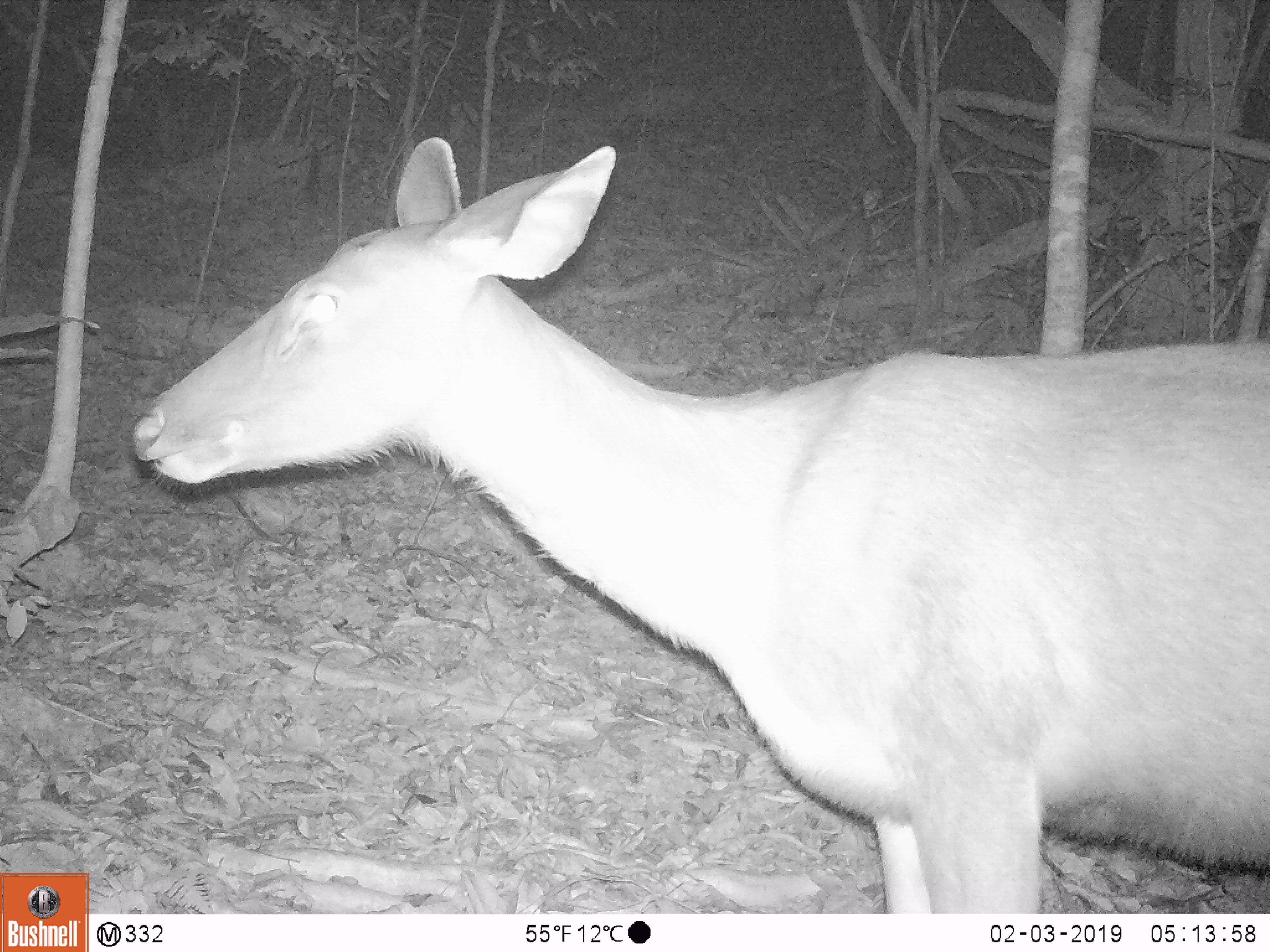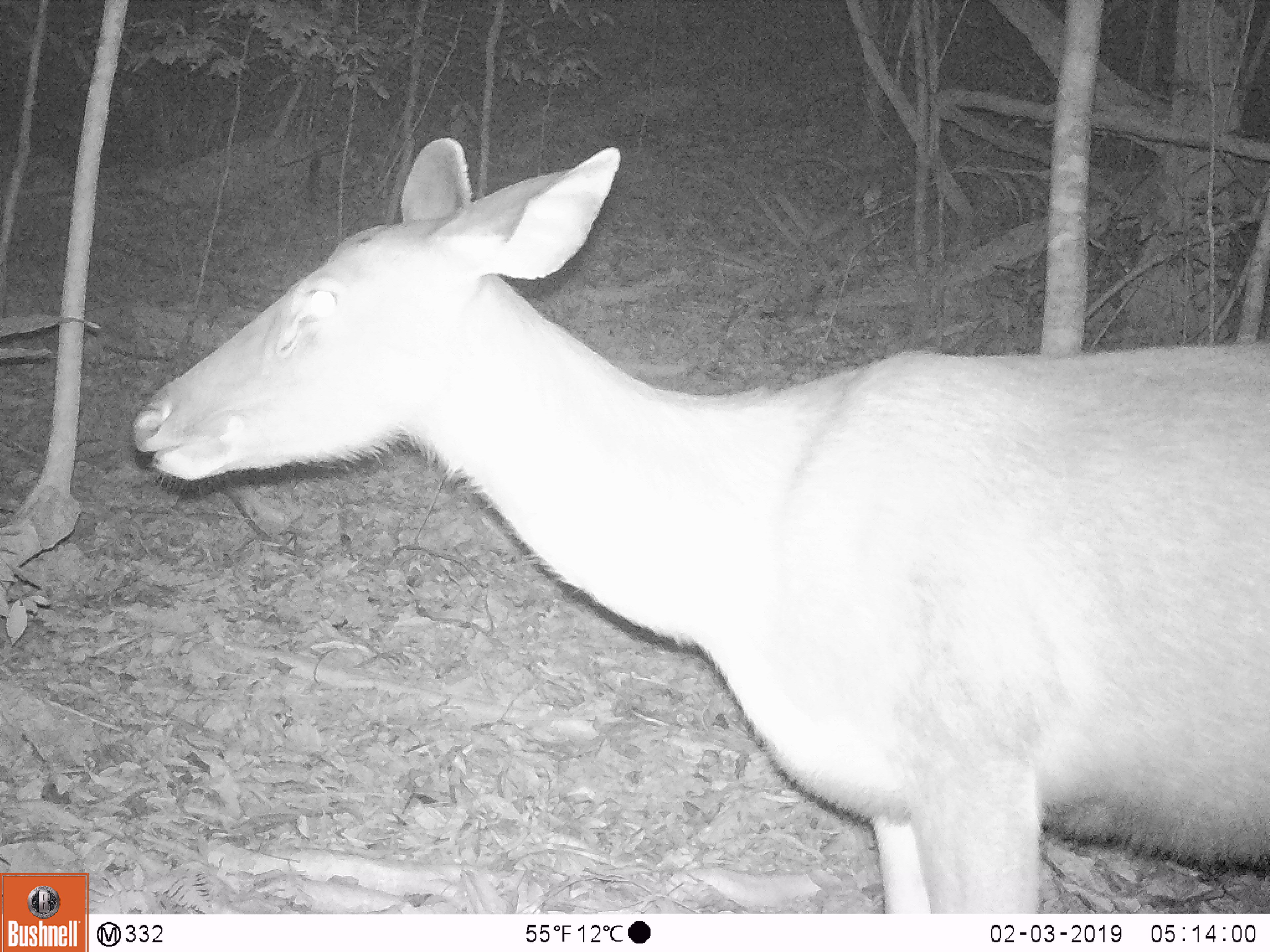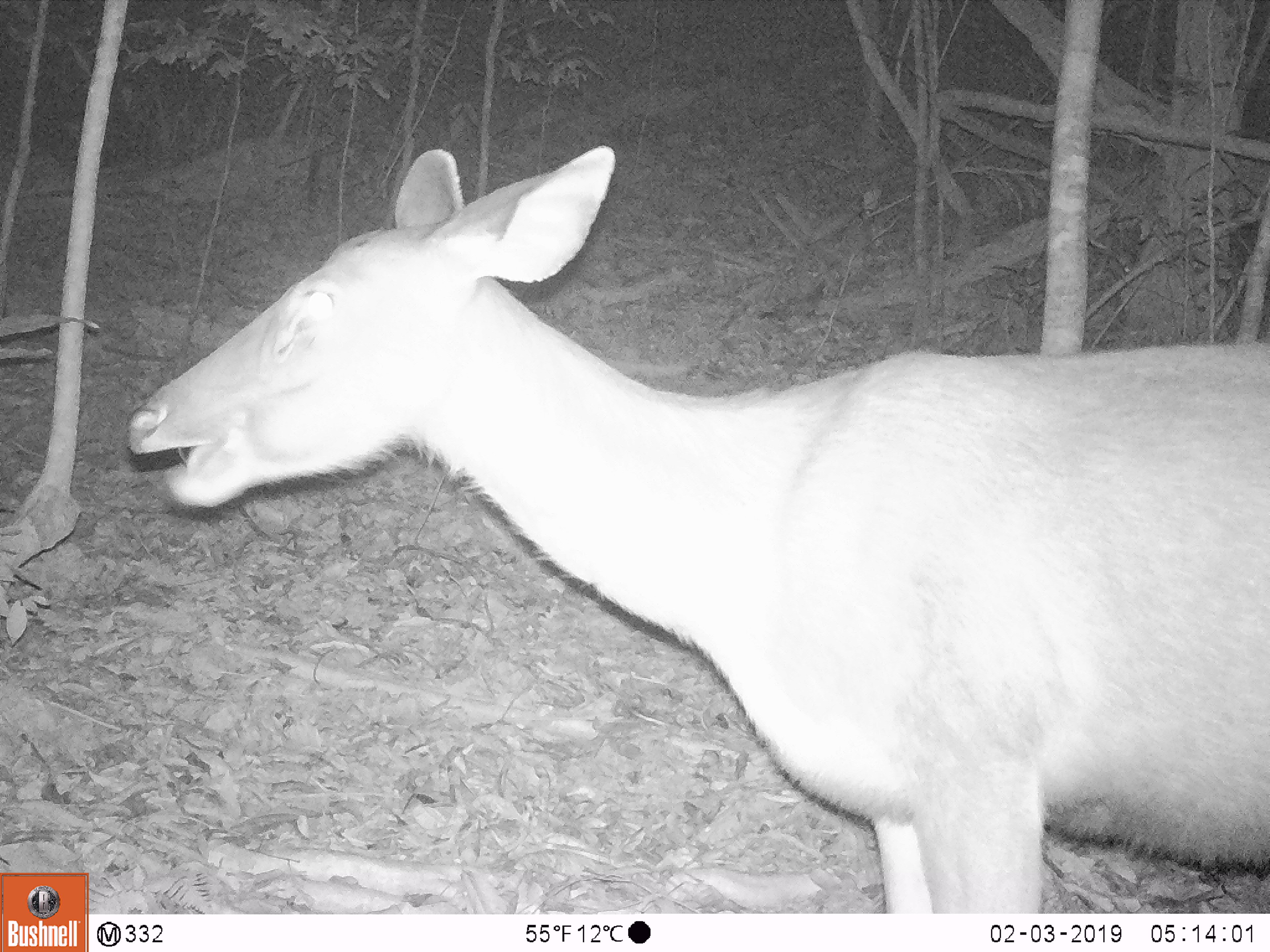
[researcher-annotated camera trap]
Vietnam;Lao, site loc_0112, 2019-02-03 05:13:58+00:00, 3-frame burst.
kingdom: Animalia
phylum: Chordata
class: Mammalia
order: Artiodactyla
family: Cervidae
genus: Rusa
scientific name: Rusa unicolor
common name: sambar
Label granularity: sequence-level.